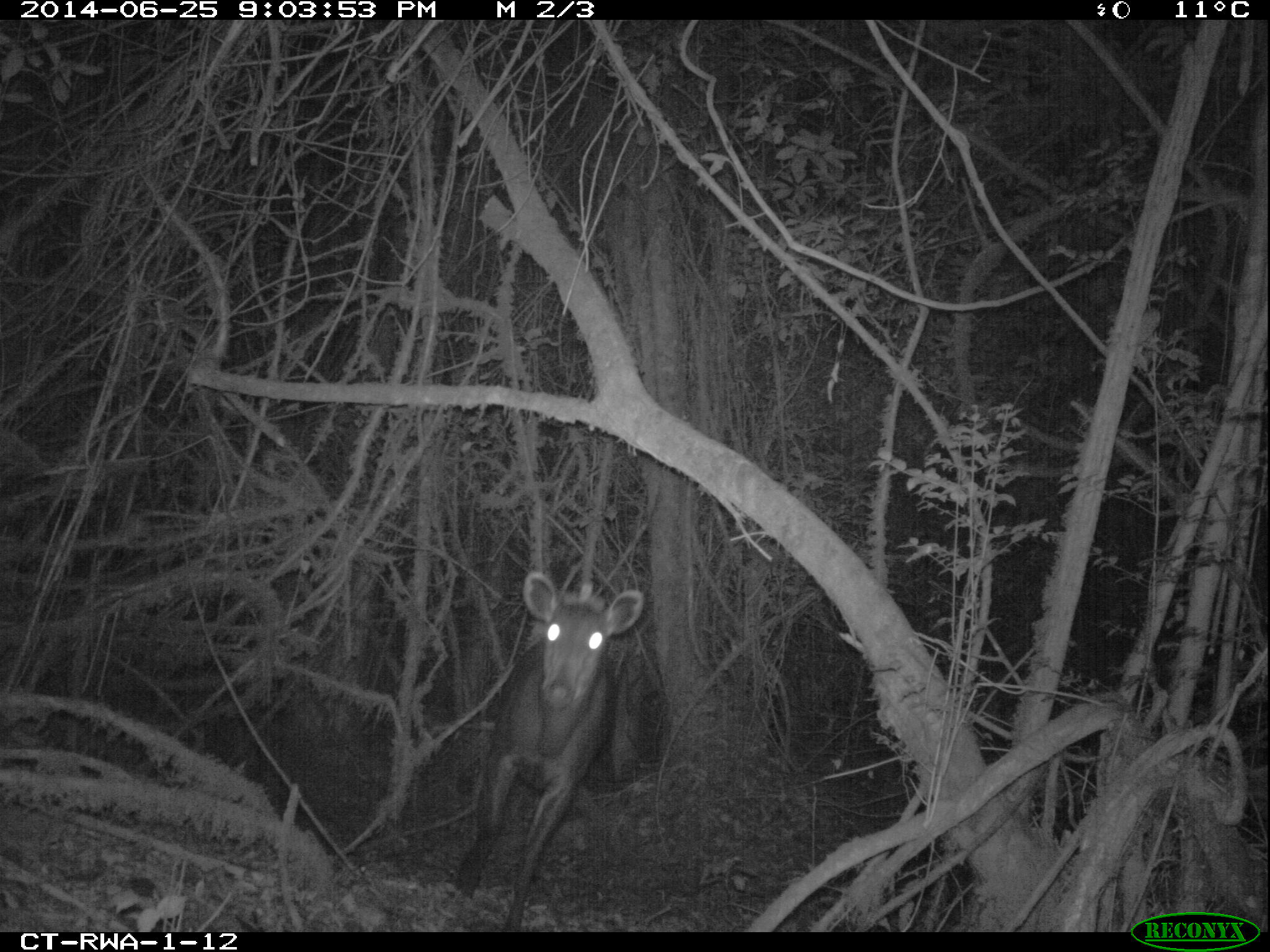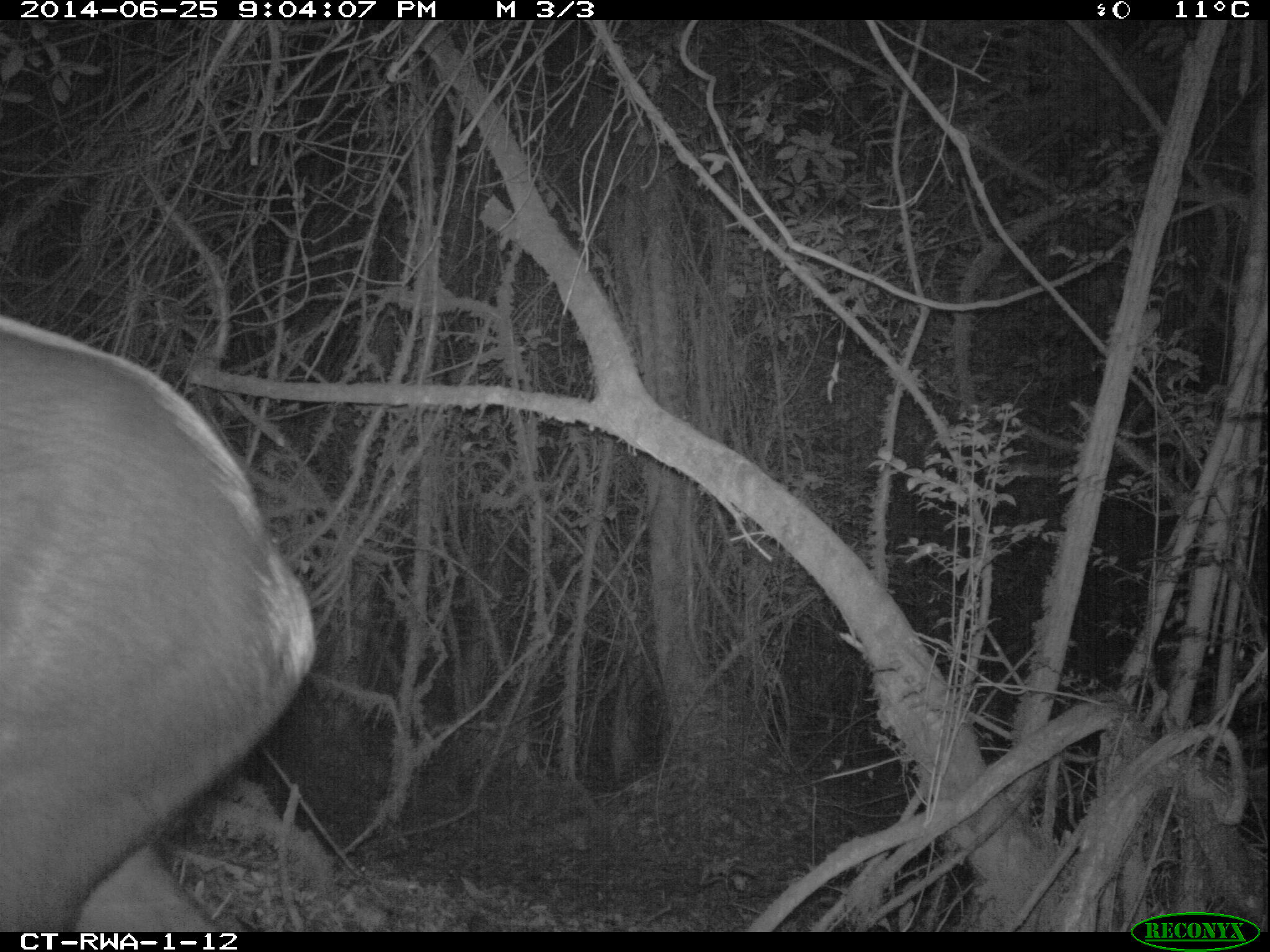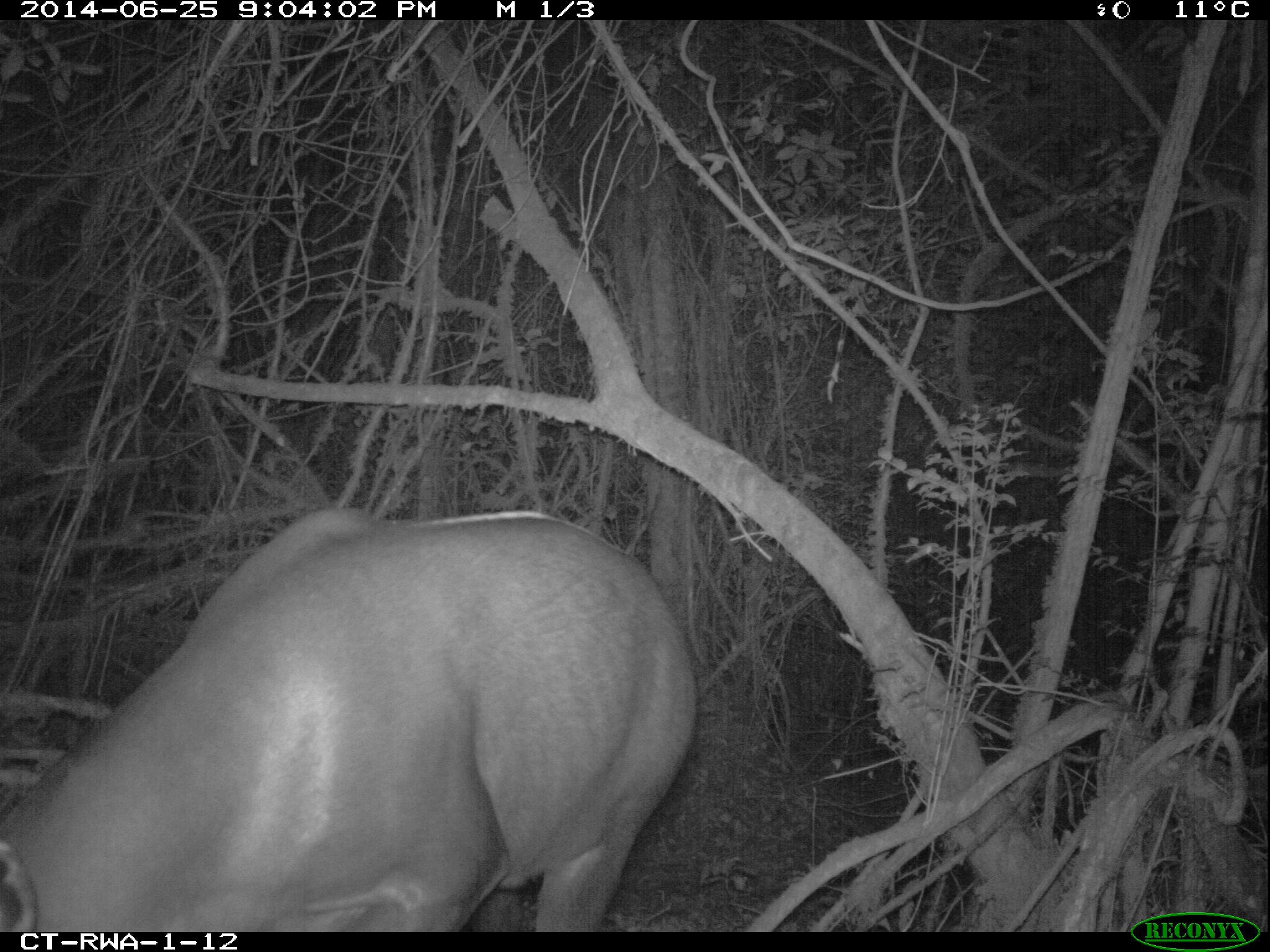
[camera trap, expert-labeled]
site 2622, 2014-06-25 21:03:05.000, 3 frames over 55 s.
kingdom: Animalia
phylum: Chordata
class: Mammalia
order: Artiodactyla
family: Bovidae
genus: Cephalophus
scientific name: Cephalophus silvicultor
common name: light-backed duiker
Cephalophus silvicultor (light-backed duiker), count 1.